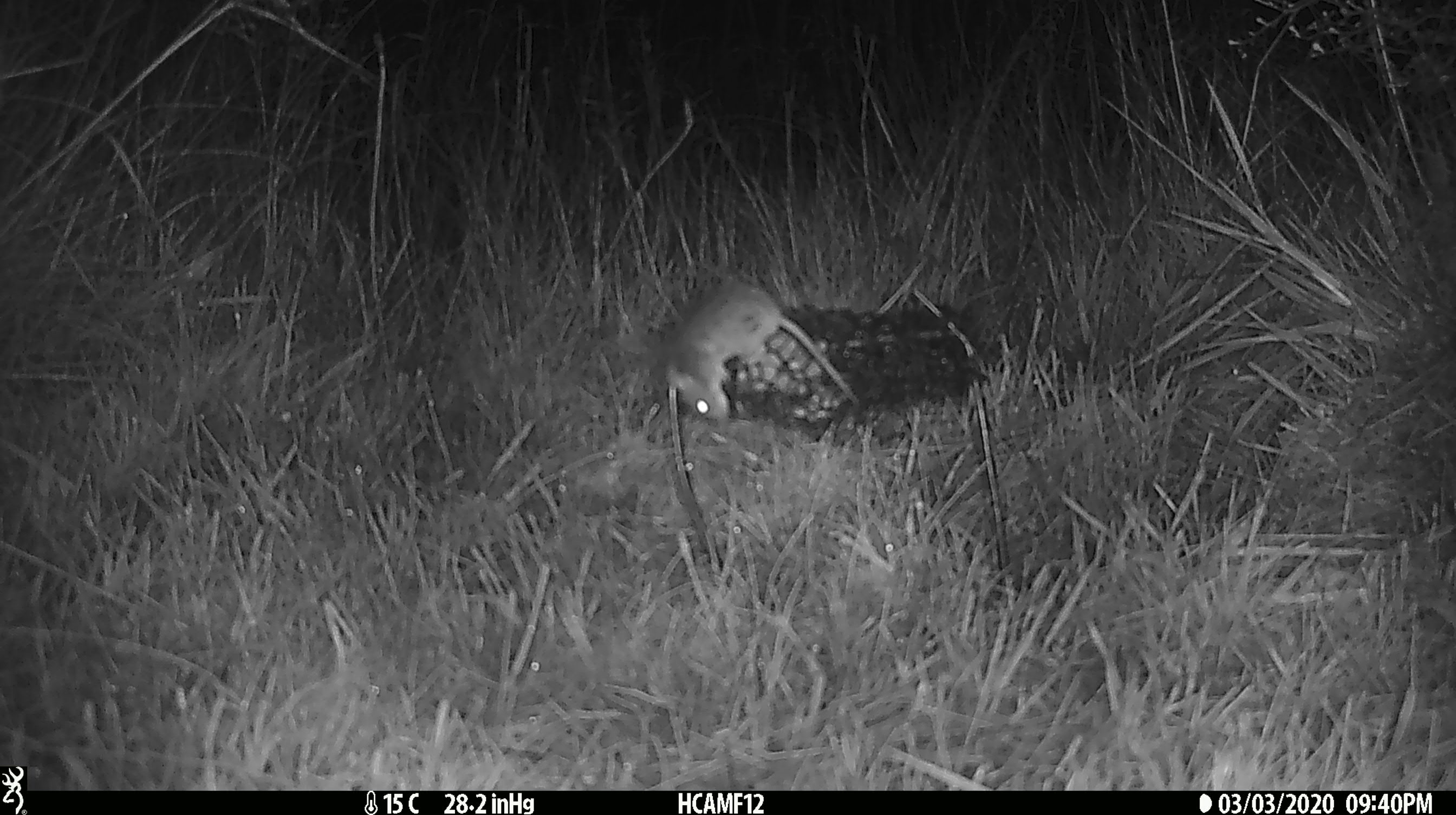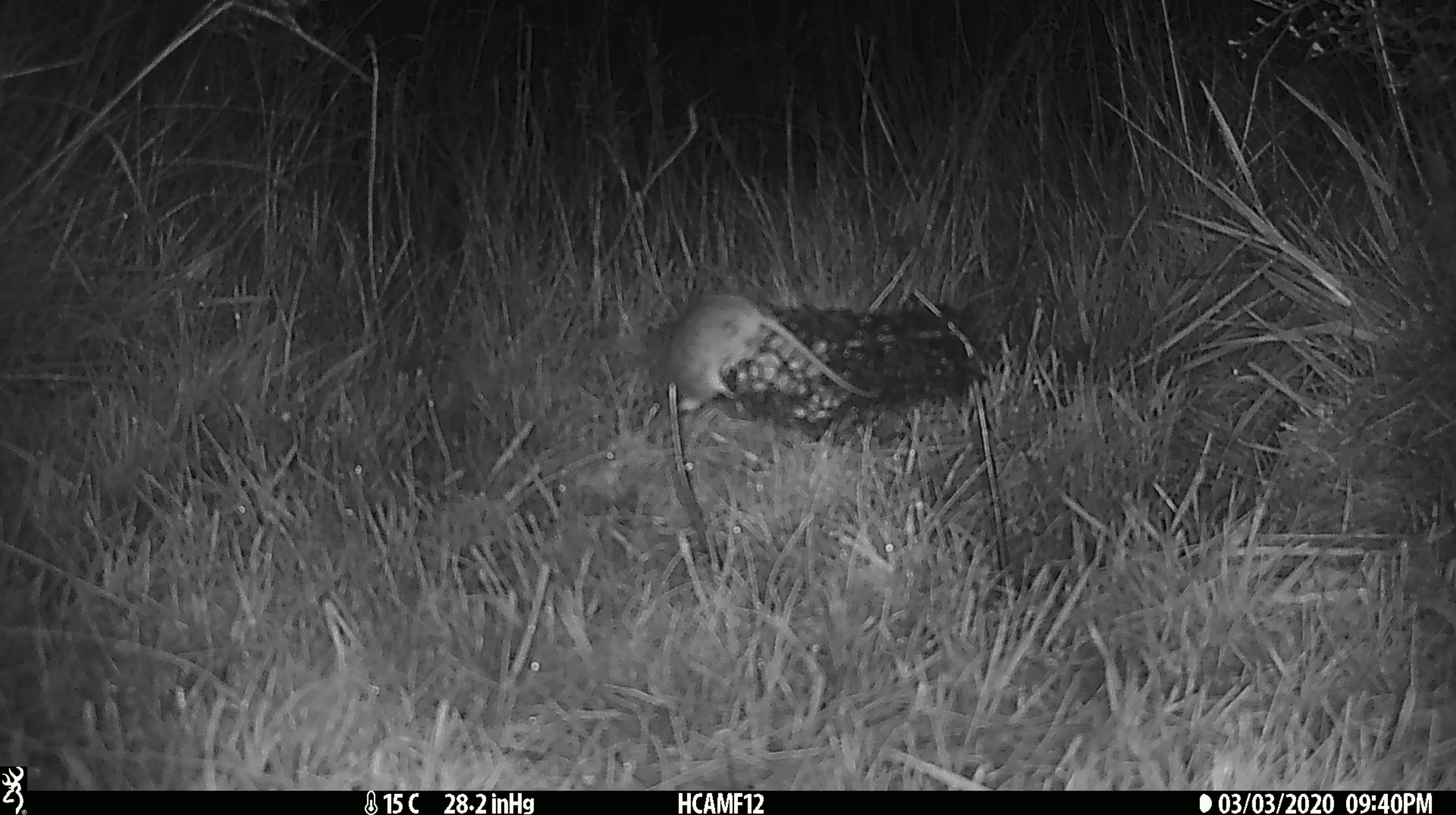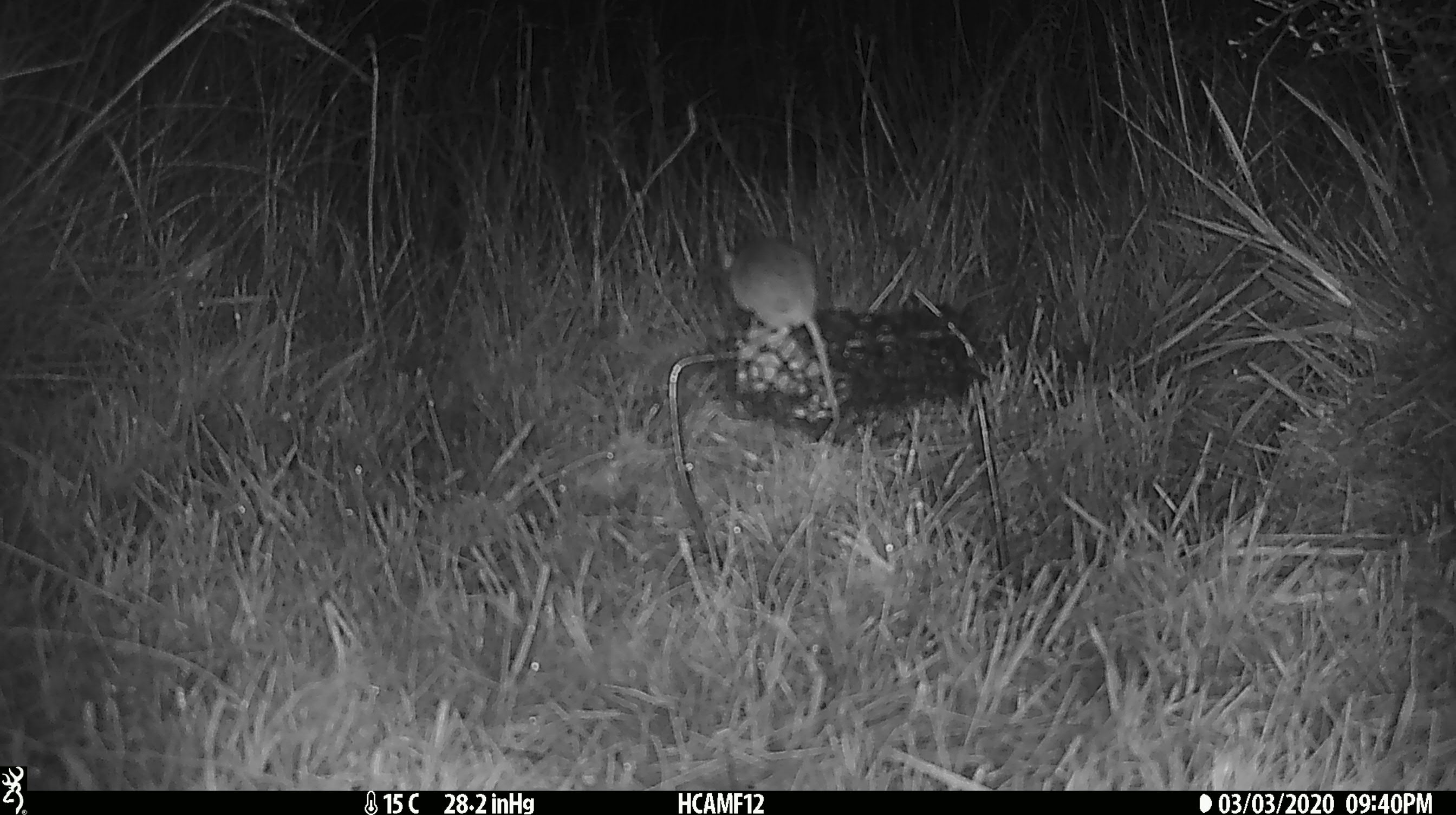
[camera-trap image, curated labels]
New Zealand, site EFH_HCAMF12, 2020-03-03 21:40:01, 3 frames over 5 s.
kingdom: Animalia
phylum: Chordata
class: Mammalia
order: Rodentia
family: Muridae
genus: Mus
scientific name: Mus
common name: mouse